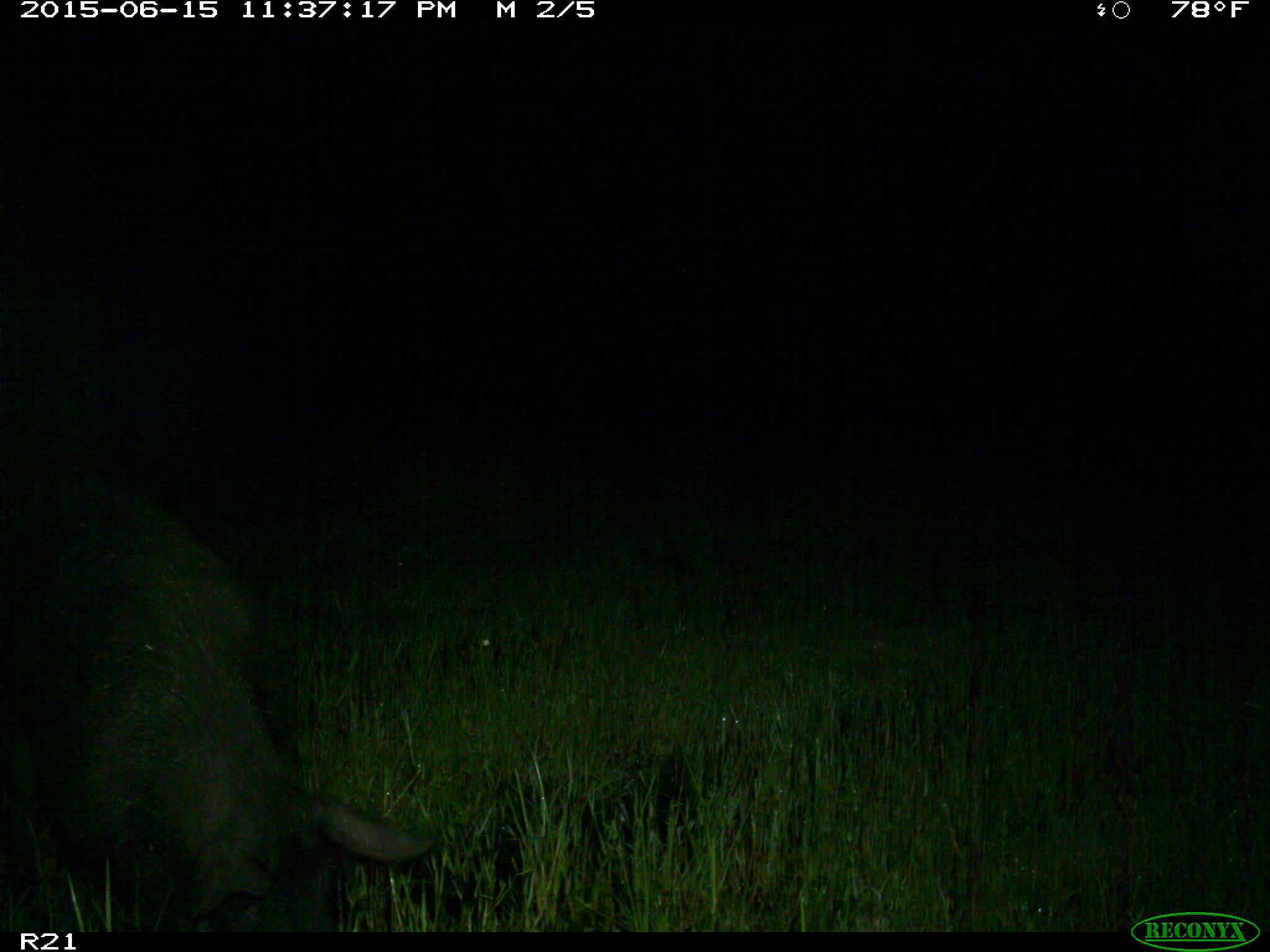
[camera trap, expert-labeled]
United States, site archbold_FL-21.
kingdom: Animalia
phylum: Chordata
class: Mammalia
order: Artiodactyla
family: Suidae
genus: Sus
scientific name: Sus scrofa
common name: wild boar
Sus scrofa (wild boar).